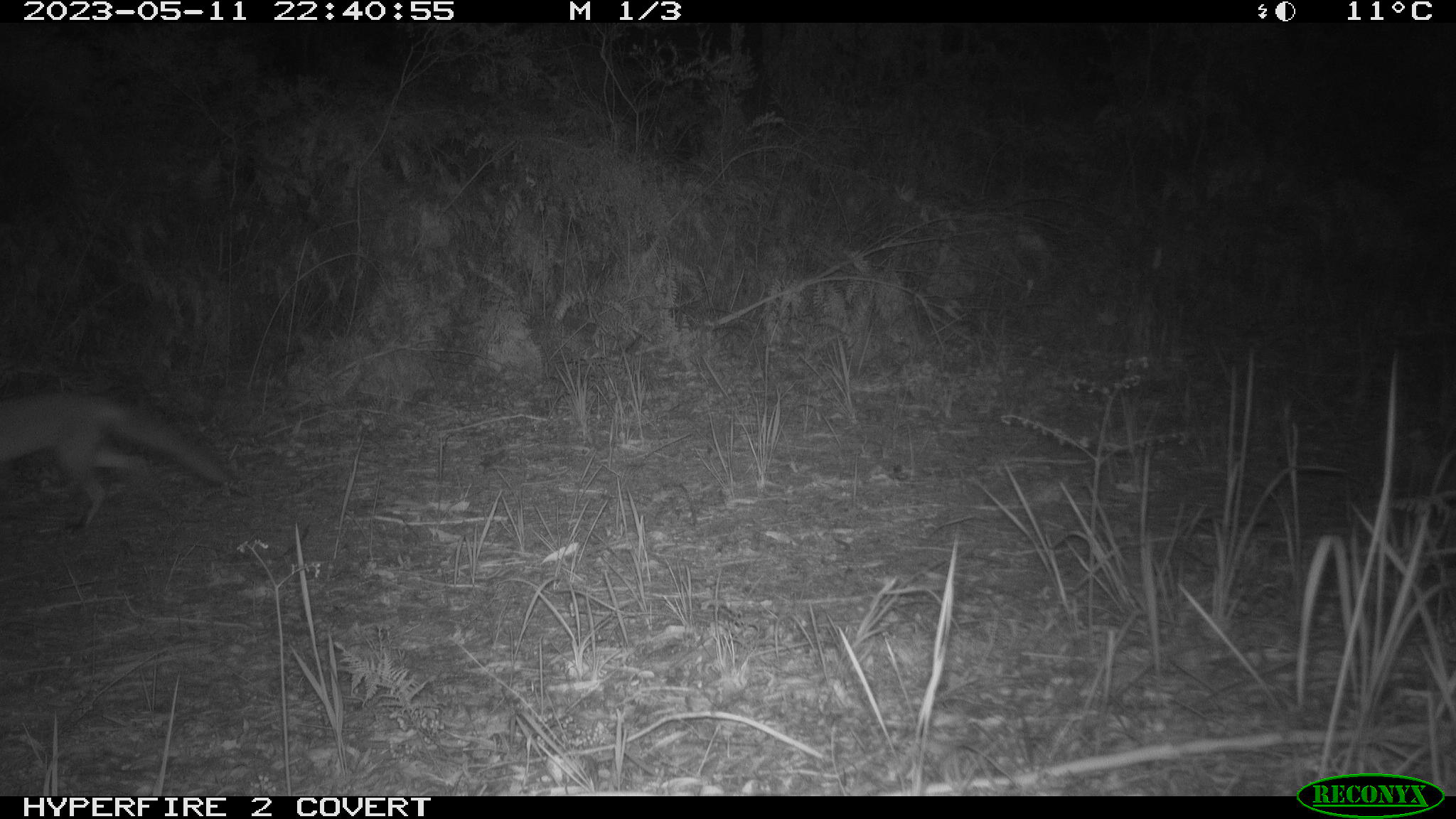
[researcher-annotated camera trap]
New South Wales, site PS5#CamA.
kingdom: Animalia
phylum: Chordata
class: Mammalia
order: Carnivora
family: Canidae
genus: Vulpes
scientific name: Vulpes vulpes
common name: red fox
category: fox